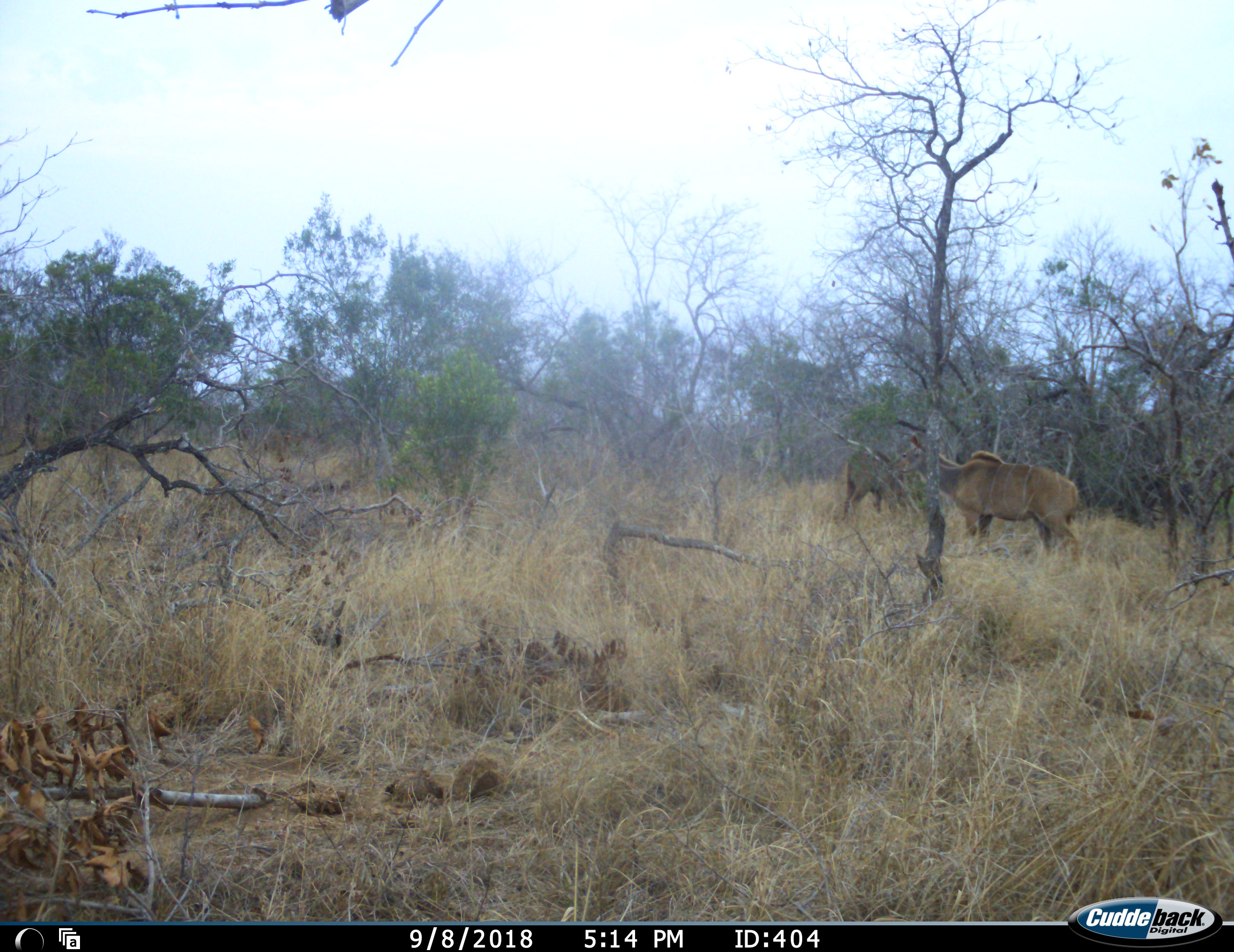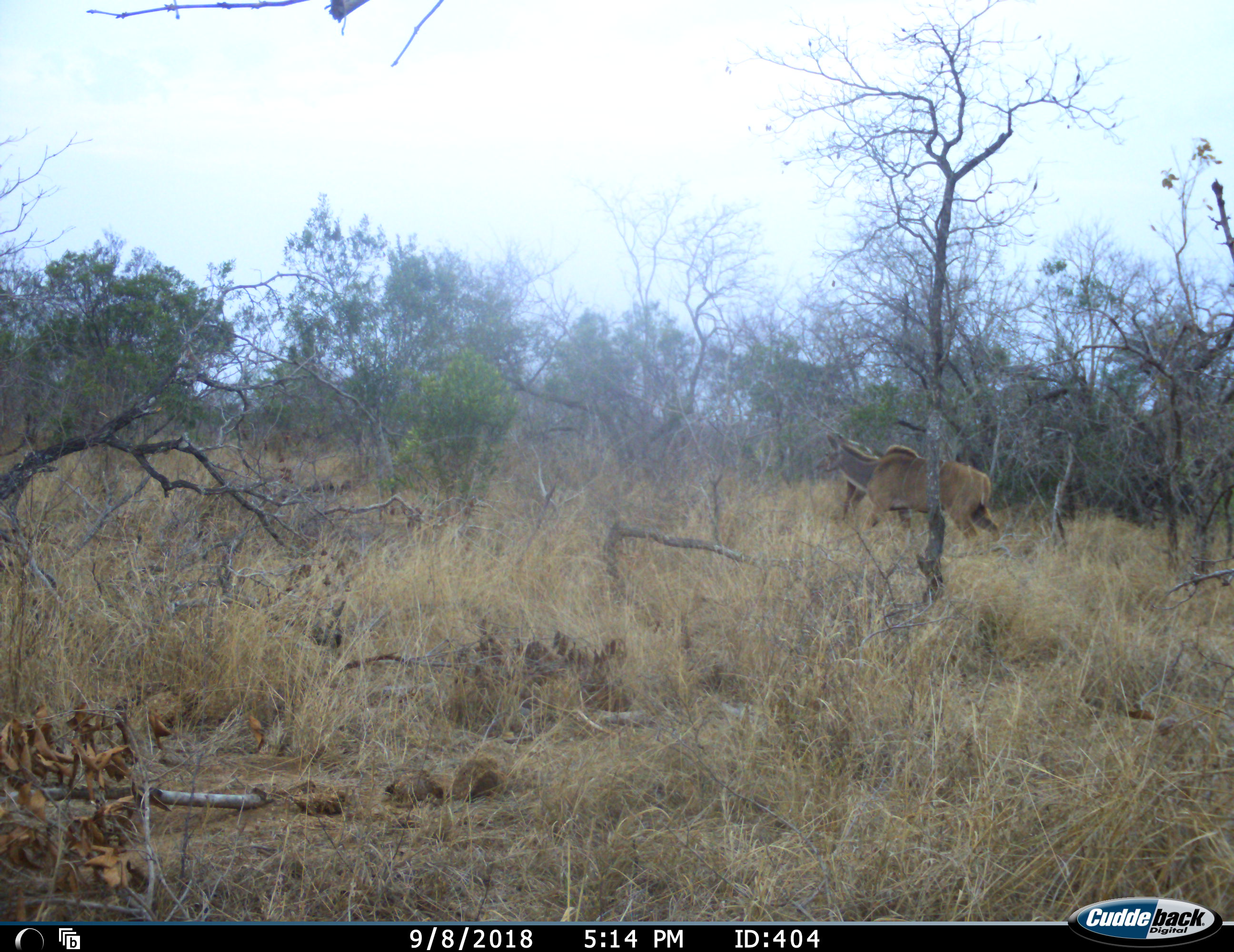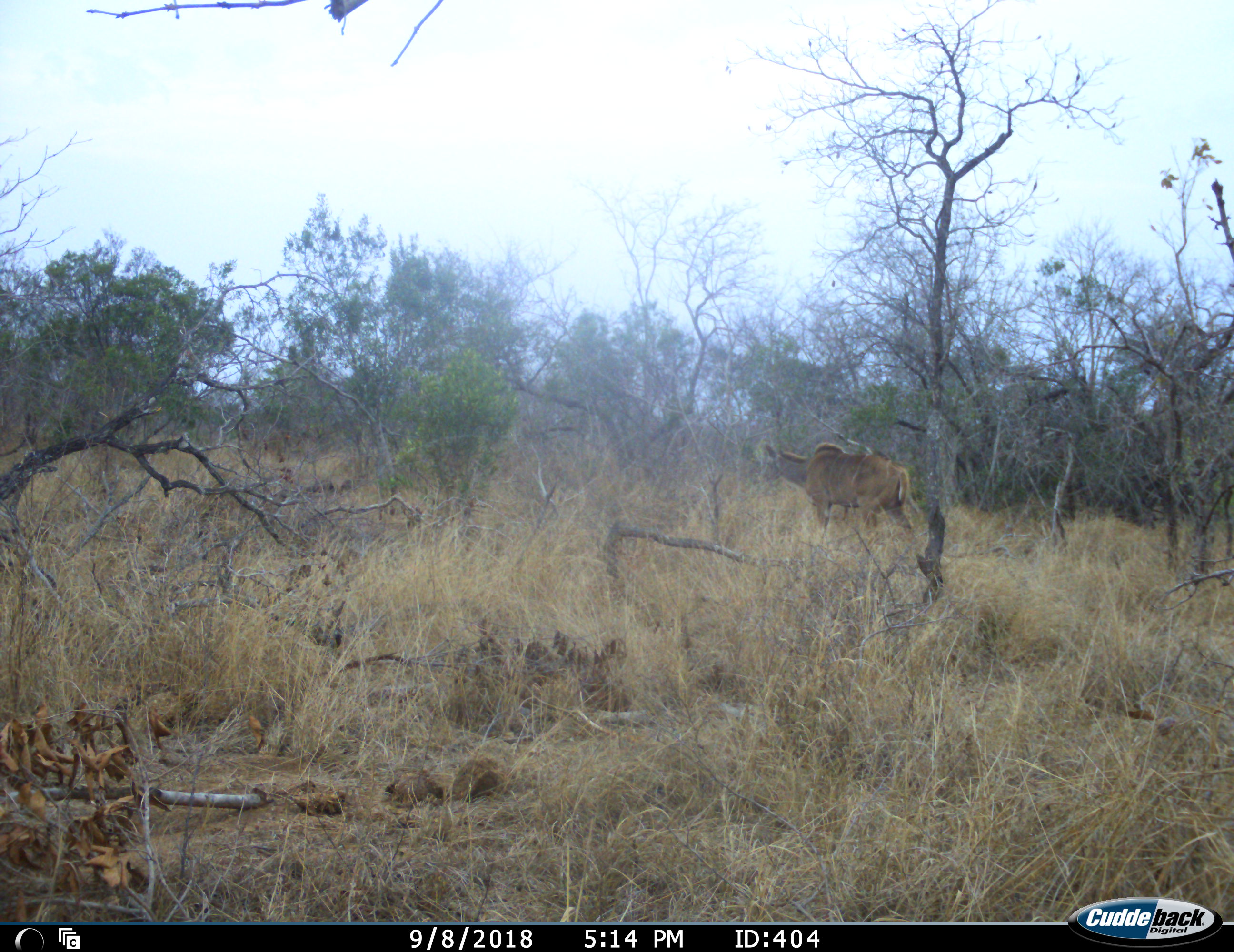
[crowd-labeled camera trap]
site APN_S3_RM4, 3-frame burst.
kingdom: Animalia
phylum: Chordata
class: Mammalia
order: Artiodactyla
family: Bovidae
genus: Tragelaphus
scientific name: Tragelaphus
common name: kudu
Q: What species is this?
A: Kudu (Tragelaphus).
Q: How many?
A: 2.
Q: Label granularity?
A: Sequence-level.